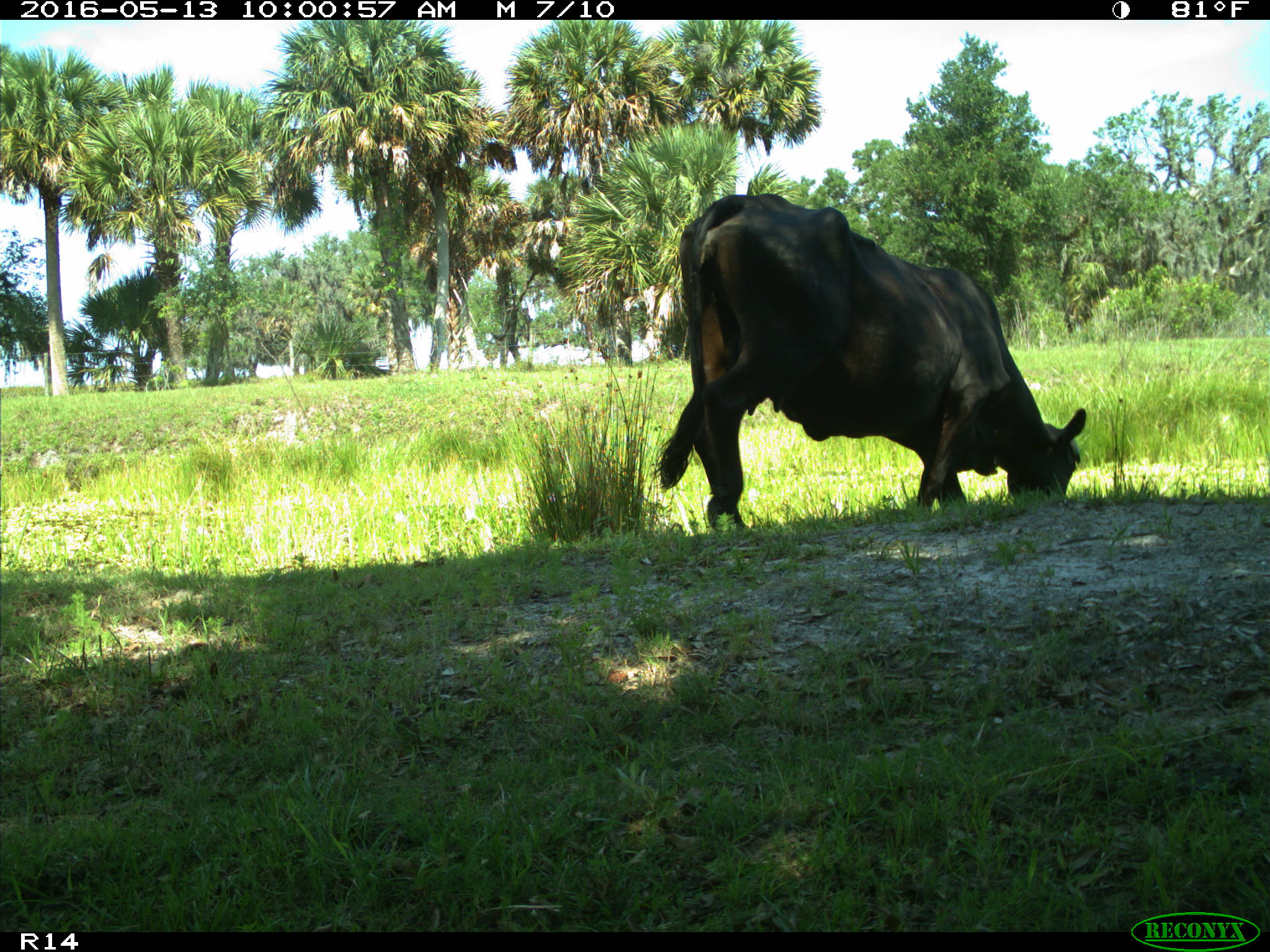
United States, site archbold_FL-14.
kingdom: Animalia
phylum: Chordata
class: Mammalia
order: Artiodactyla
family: Bovidae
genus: Bos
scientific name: Bos taurus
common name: domestic cow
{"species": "Bos taurus (domestic cow)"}